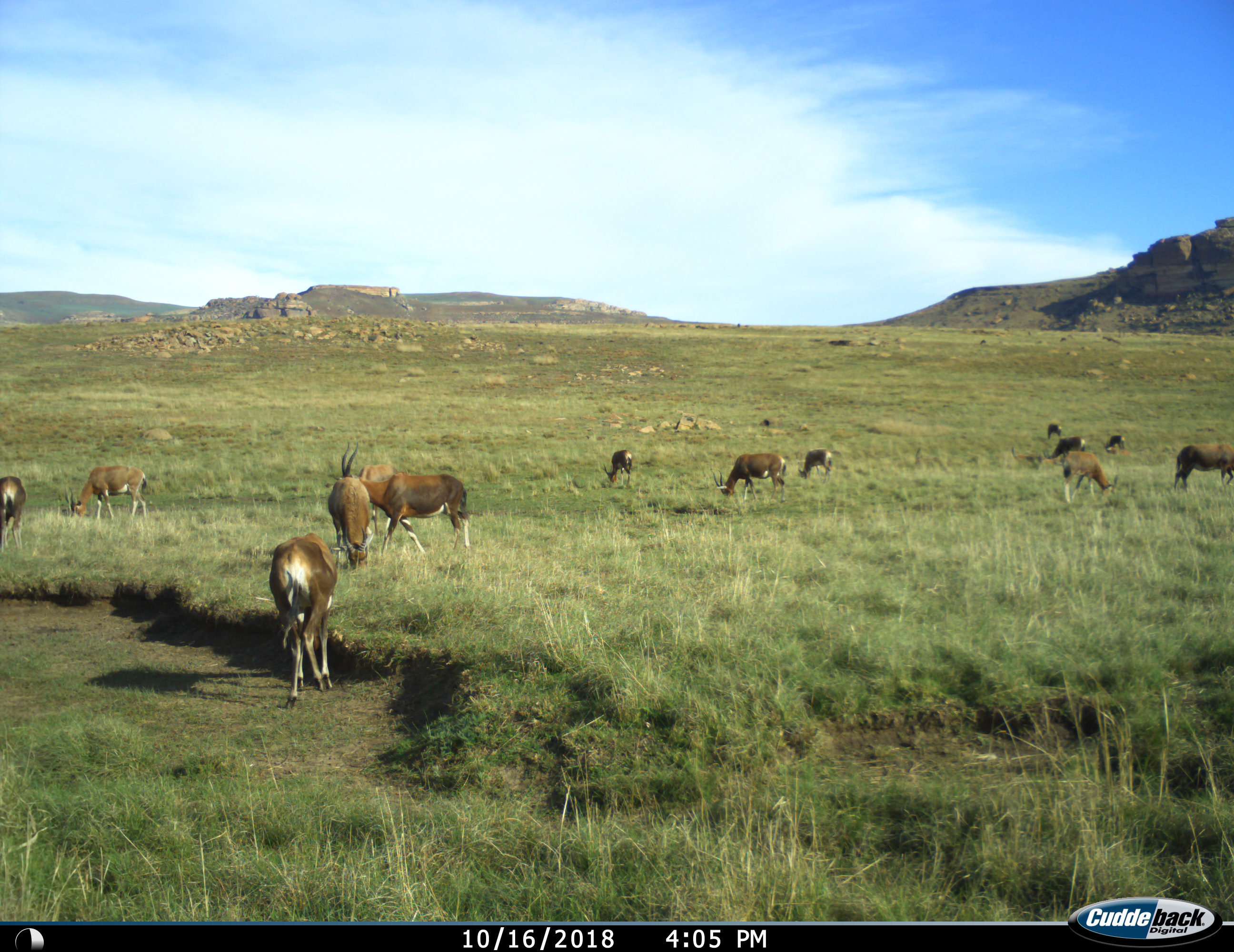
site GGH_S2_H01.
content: unidentified animal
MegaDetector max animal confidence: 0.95